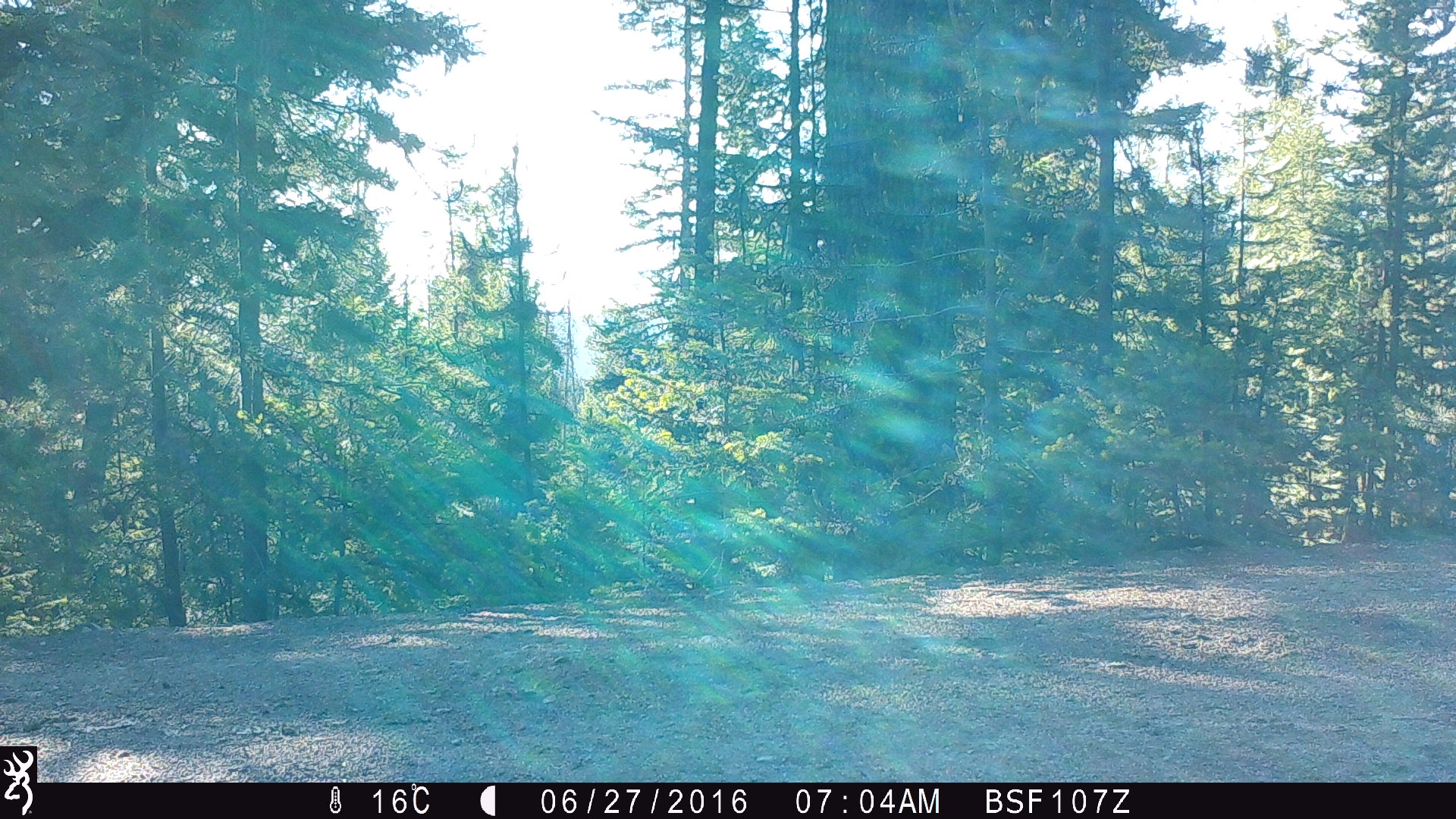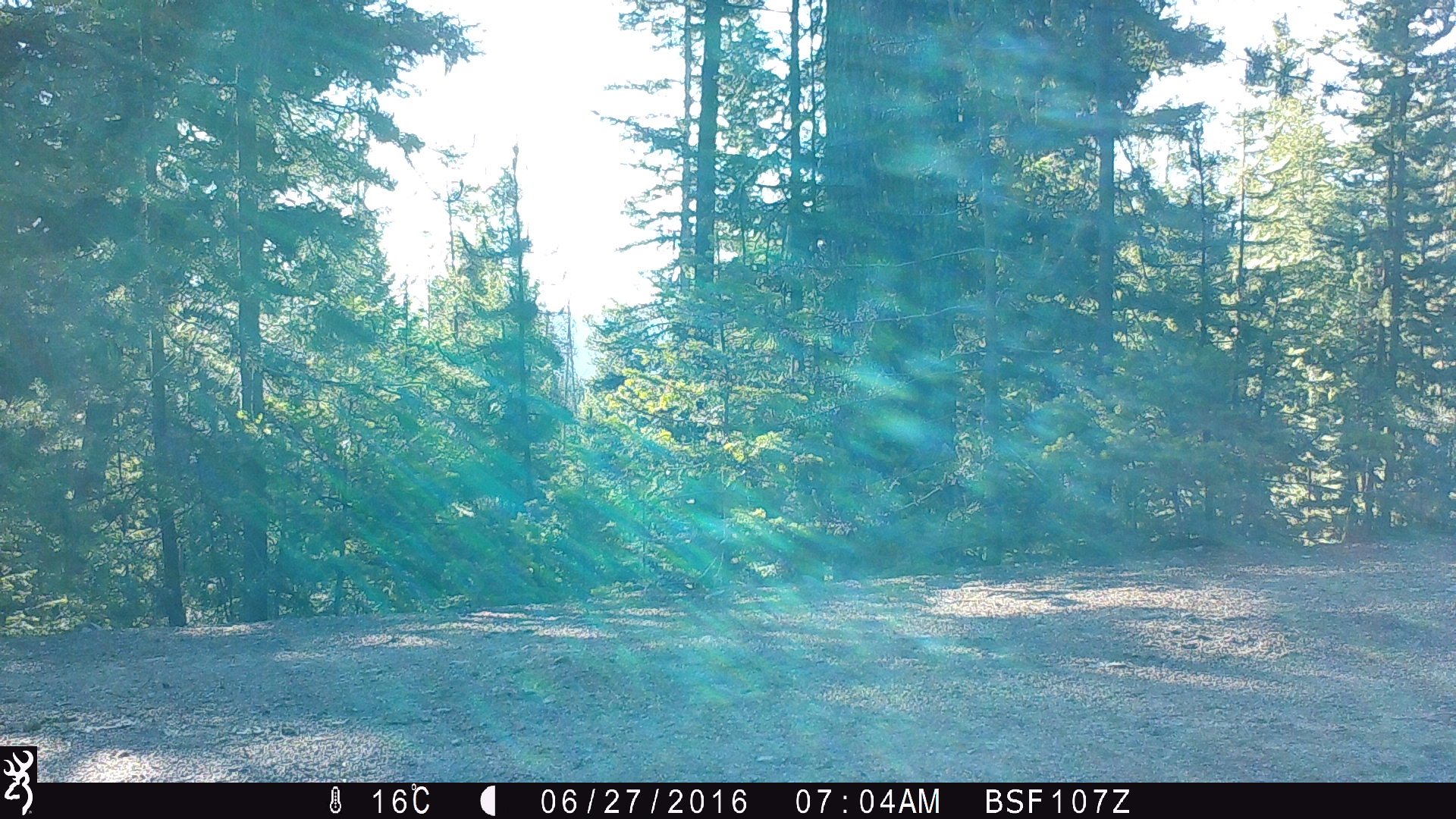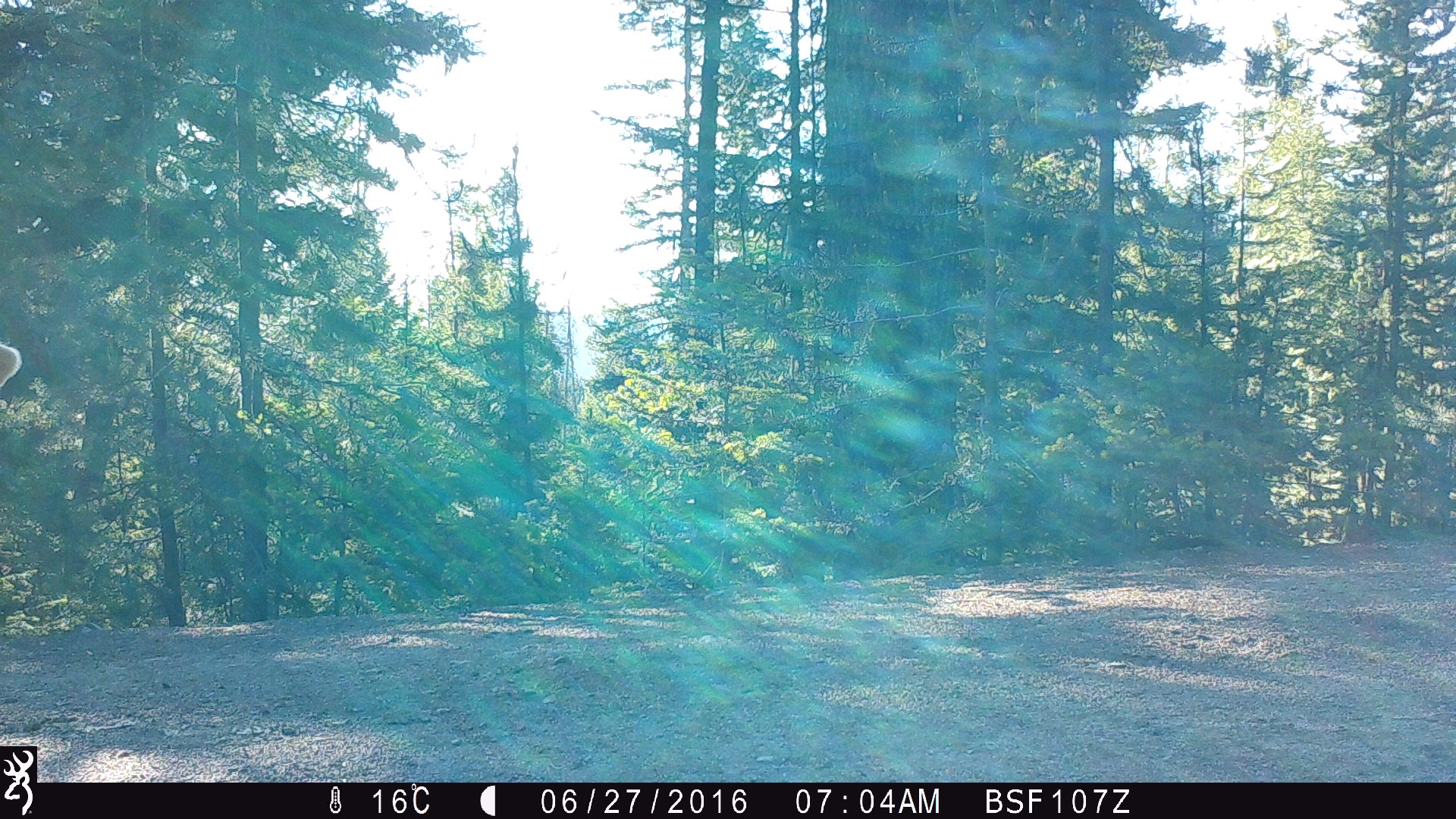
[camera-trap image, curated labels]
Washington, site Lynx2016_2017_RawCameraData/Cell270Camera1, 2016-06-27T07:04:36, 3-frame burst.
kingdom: Animalia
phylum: Chordata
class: Mammalia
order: Artiodactyla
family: Bovidae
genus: Bos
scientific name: Bos taurus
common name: domestic cattle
Domestic cattle (Bos taurus). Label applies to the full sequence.